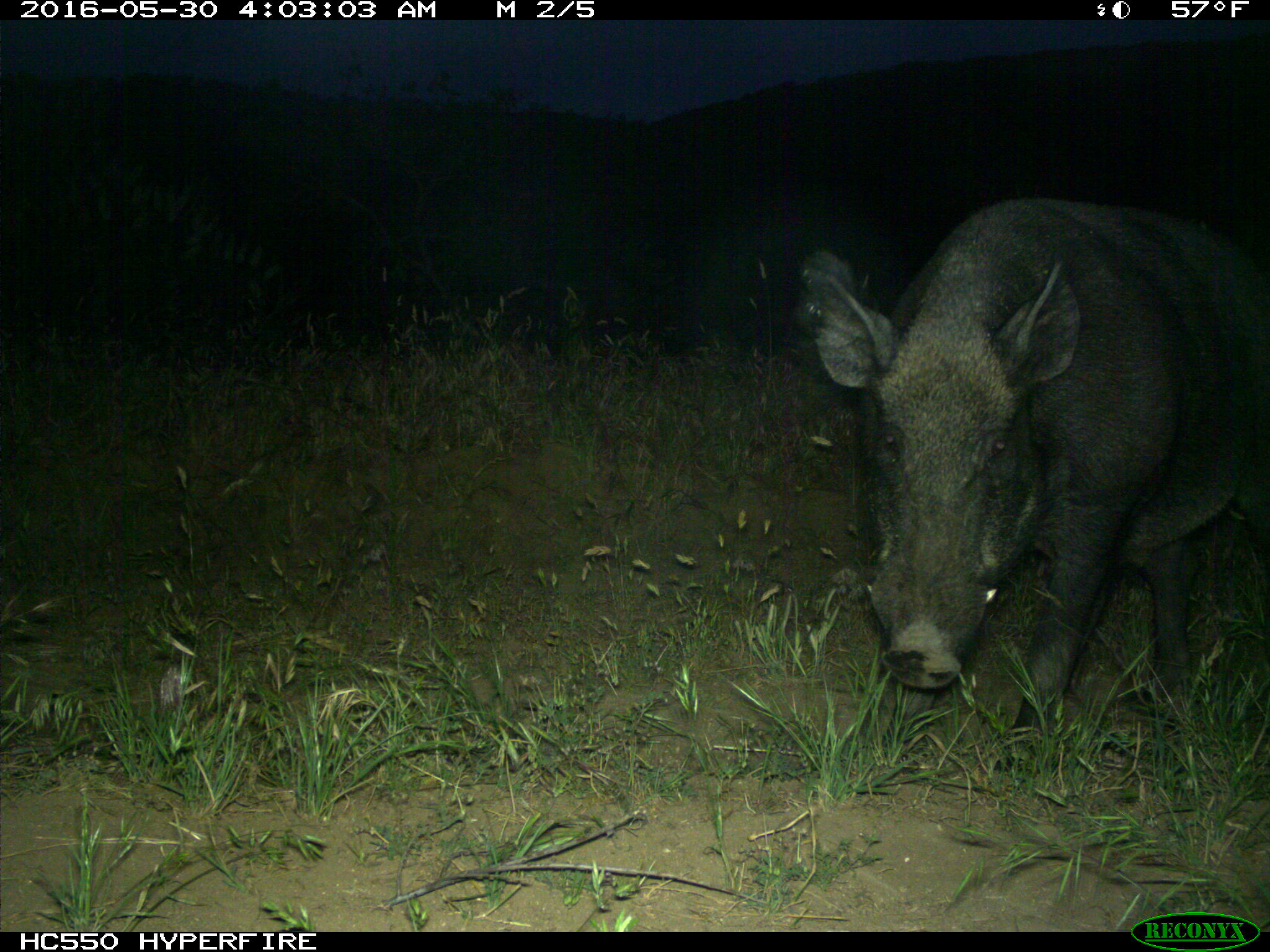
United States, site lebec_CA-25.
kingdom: Animalia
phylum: Chordata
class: Mammalia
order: Artiodactyla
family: Suidae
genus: Sus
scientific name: Sus scrofa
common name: wild boar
Sus scrofa (wild boar).